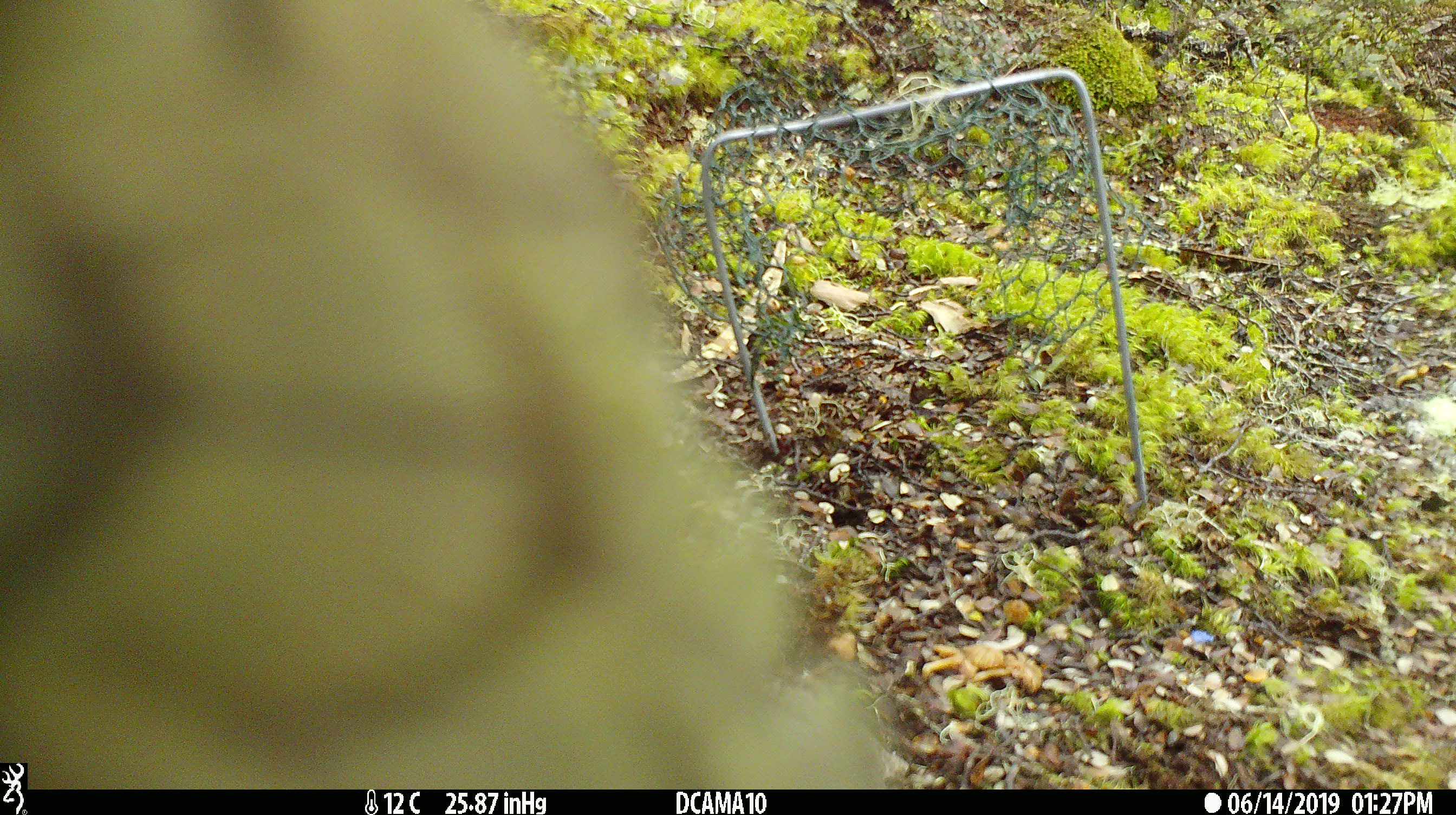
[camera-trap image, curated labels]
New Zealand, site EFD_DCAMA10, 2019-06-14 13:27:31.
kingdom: Animalia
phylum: Chordata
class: Aves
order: Psittaciformes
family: Strigopidae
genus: Nestor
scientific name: Nestor notabilis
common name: kea